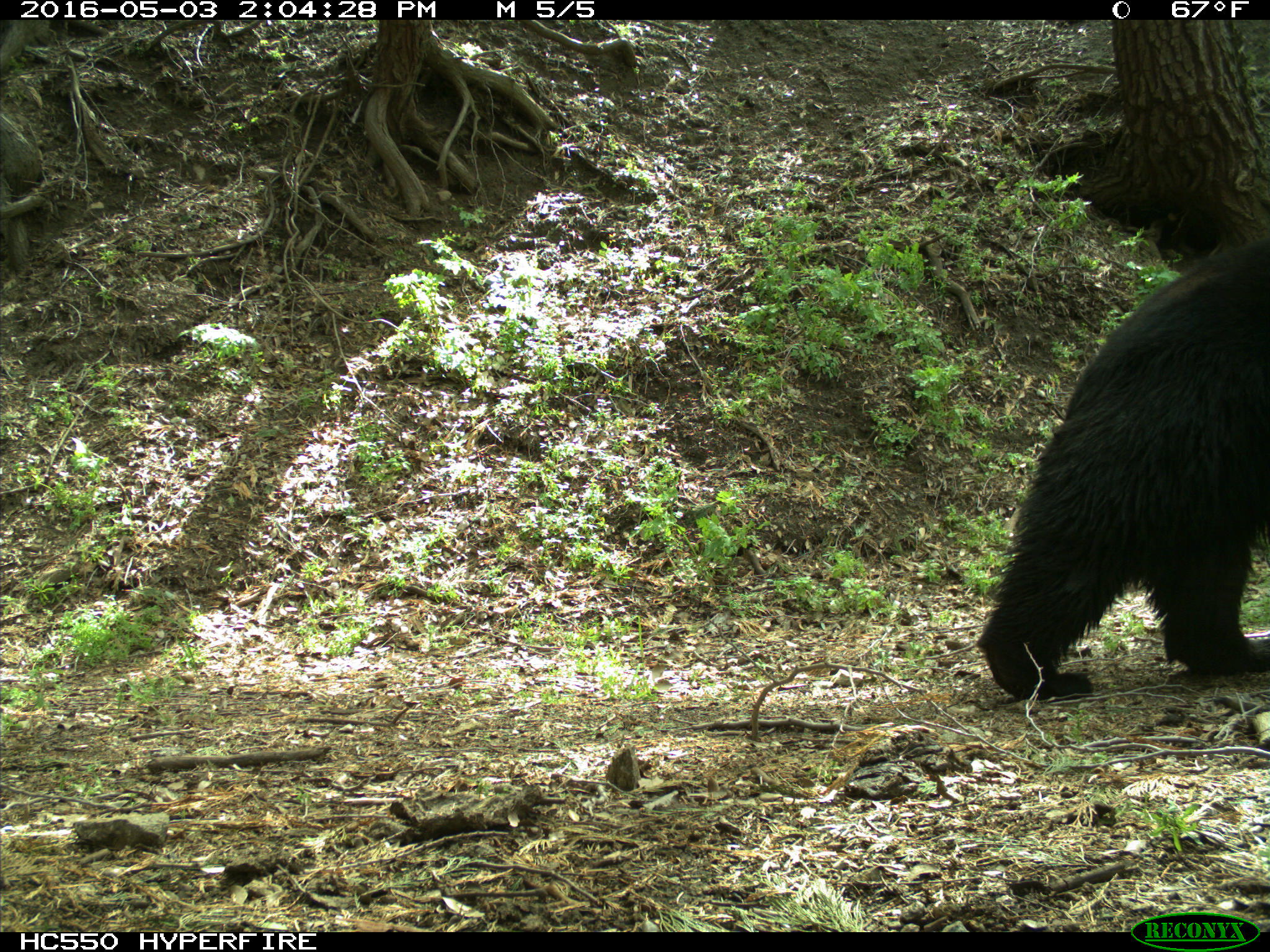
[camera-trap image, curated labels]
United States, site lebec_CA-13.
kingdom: Animalia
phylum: Chordata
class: Mammalia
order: Carnivora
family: Ursidae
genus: Ursus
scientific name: Ursus americanus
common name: american black bear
Ursus americanus (american black bear).